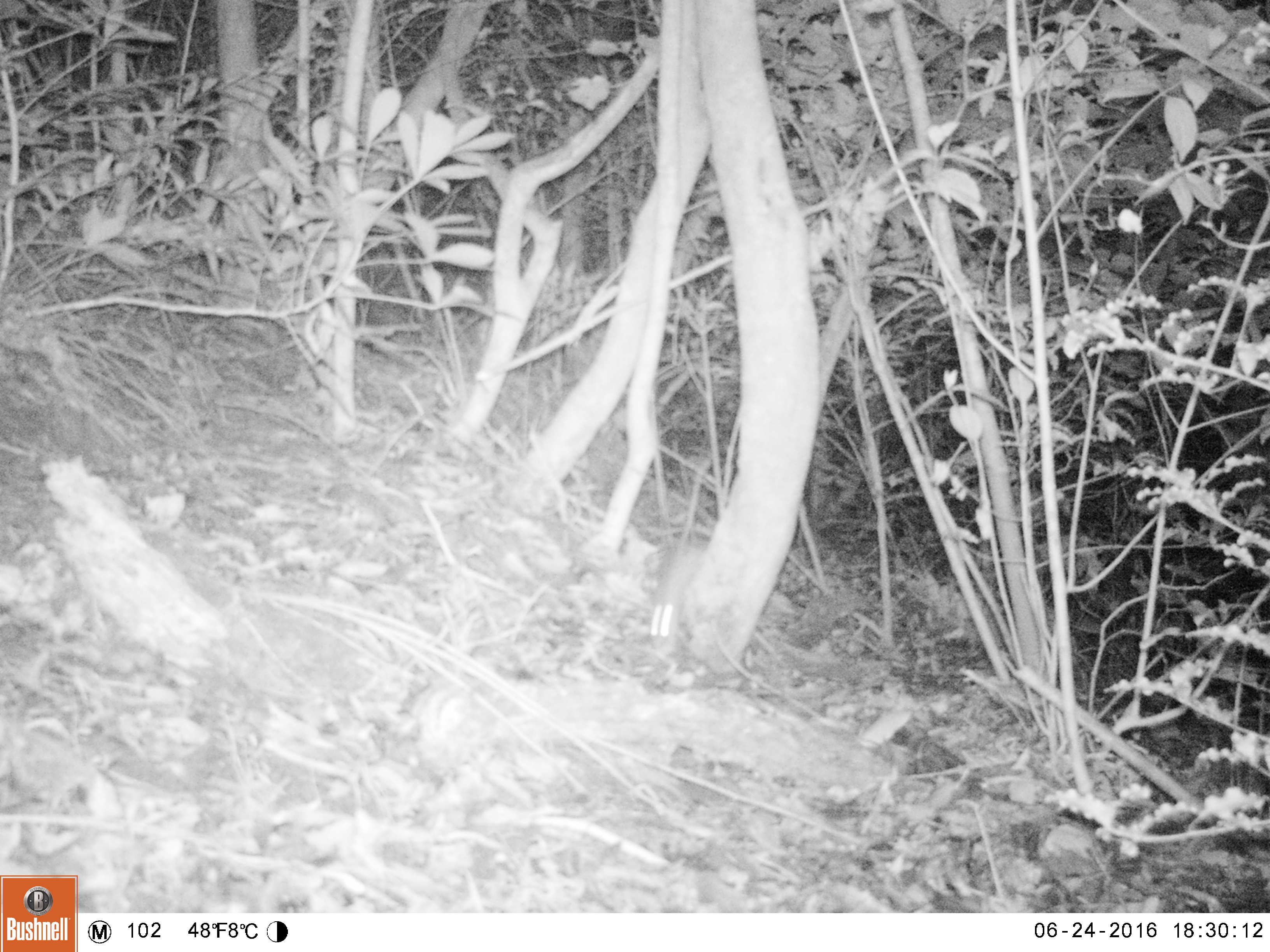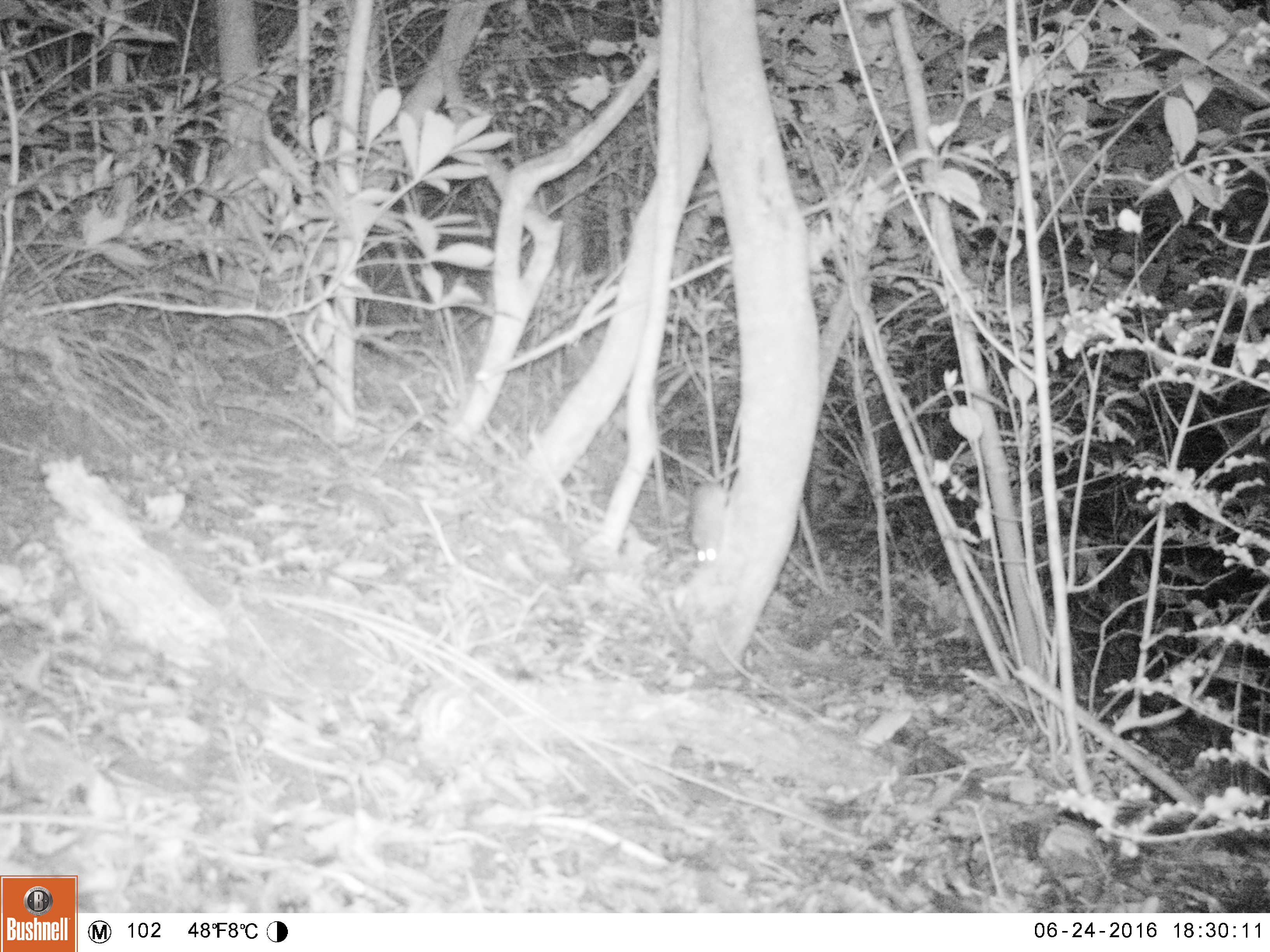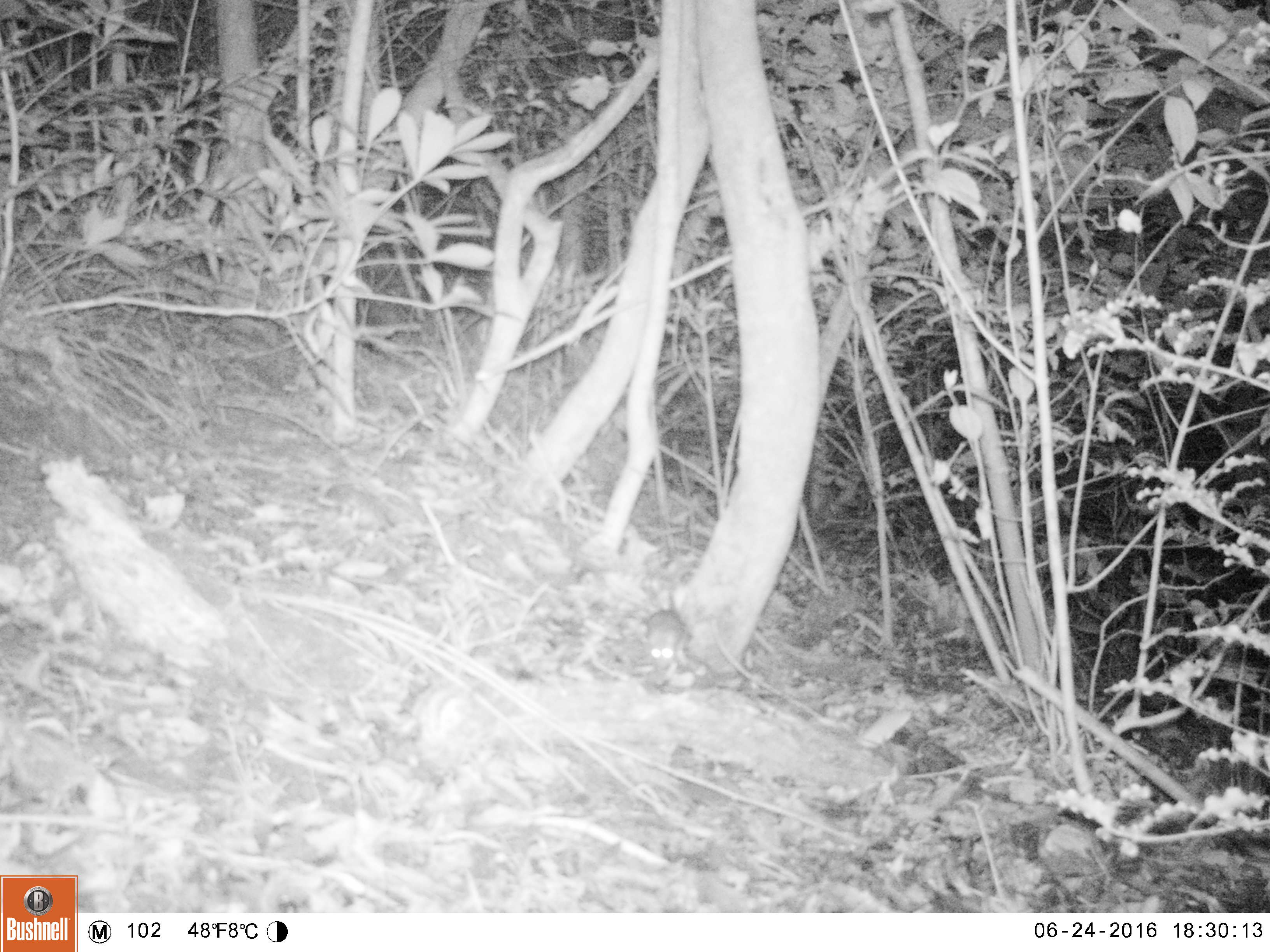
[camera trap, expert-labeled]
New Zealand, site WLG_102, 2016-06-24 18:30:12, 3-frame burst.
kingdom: Animalia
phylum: Chordata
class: Mammalia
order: Rodentia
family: Muridae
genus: Rattus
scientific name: Rattus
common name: rat